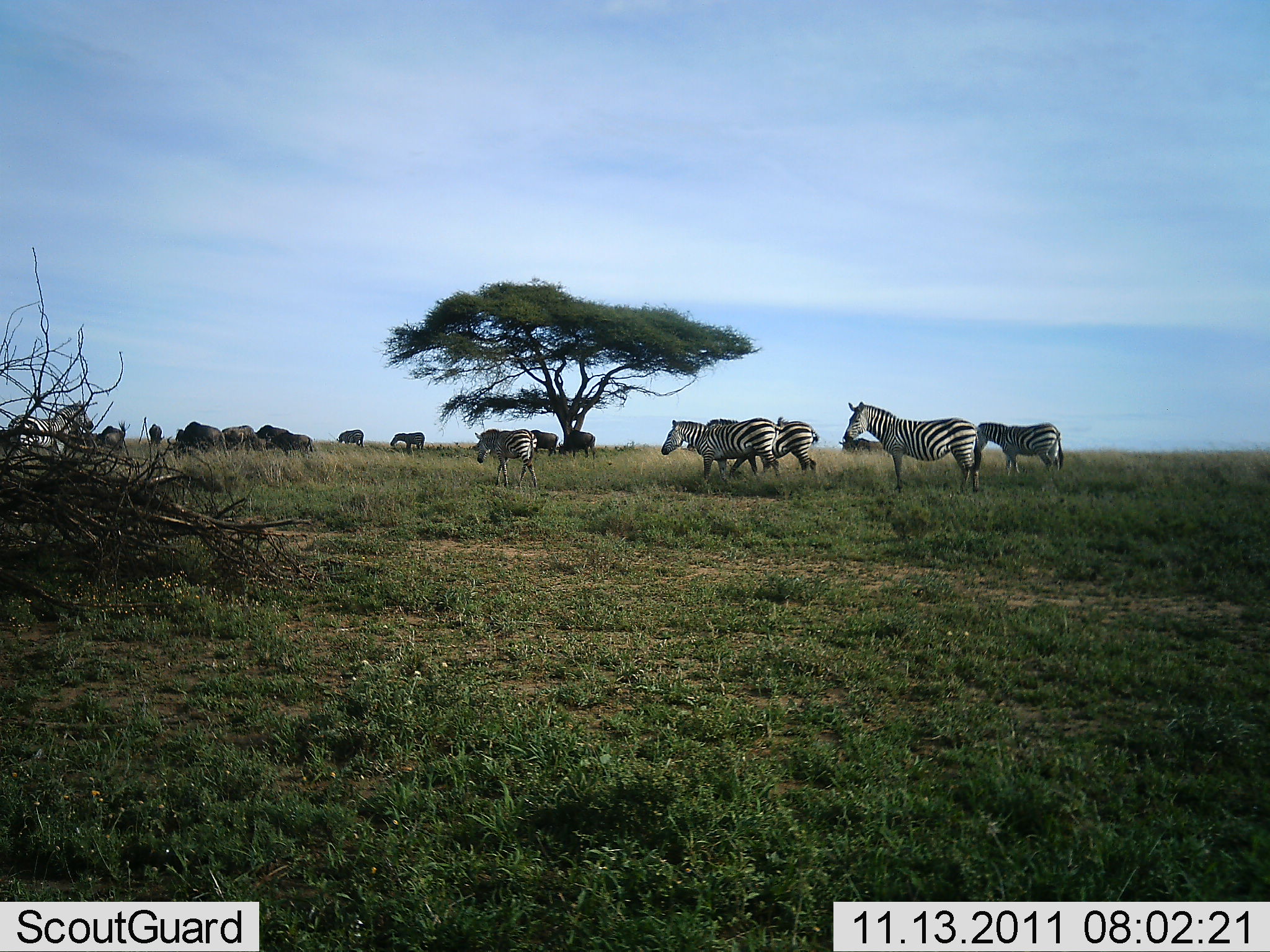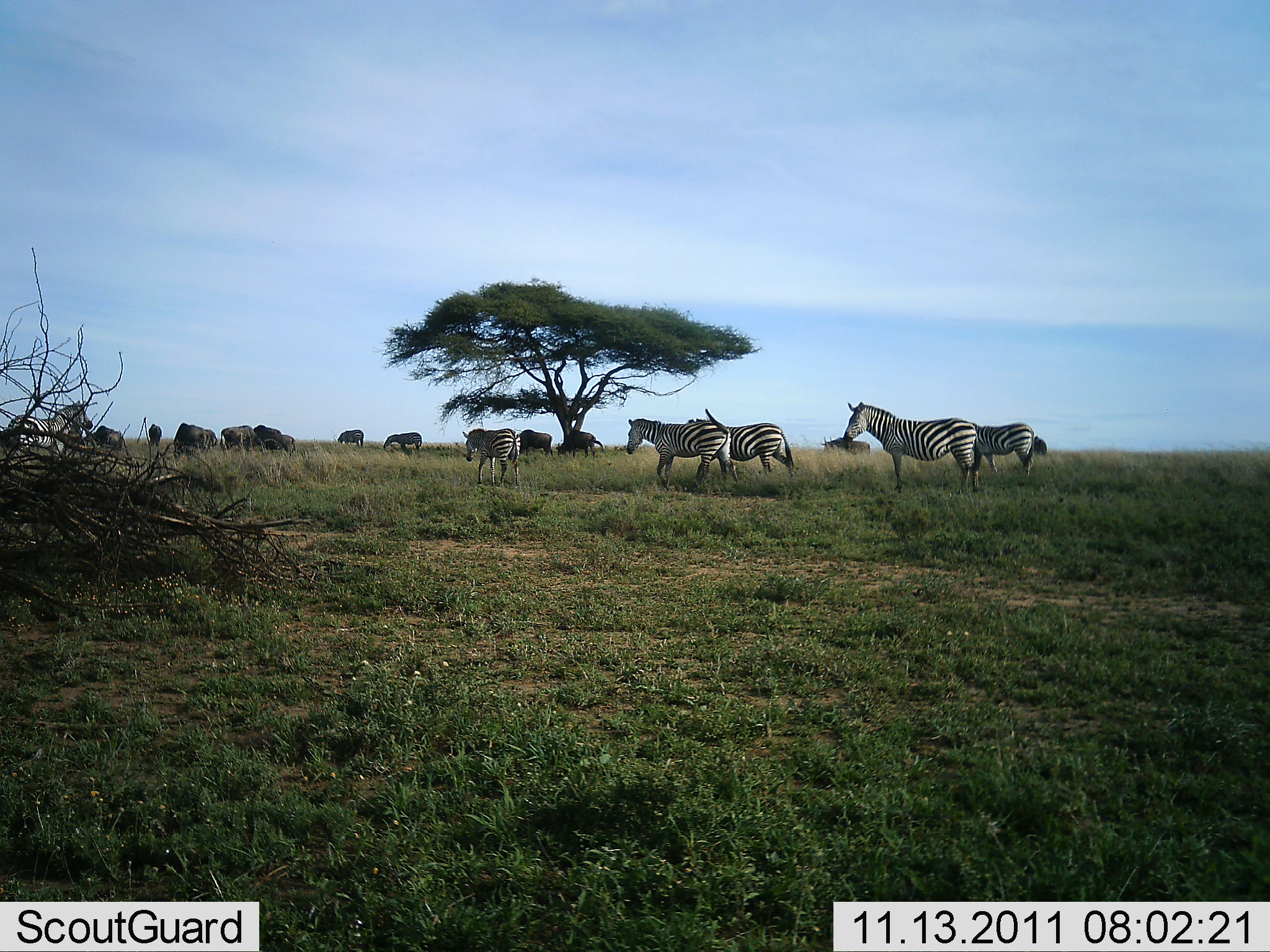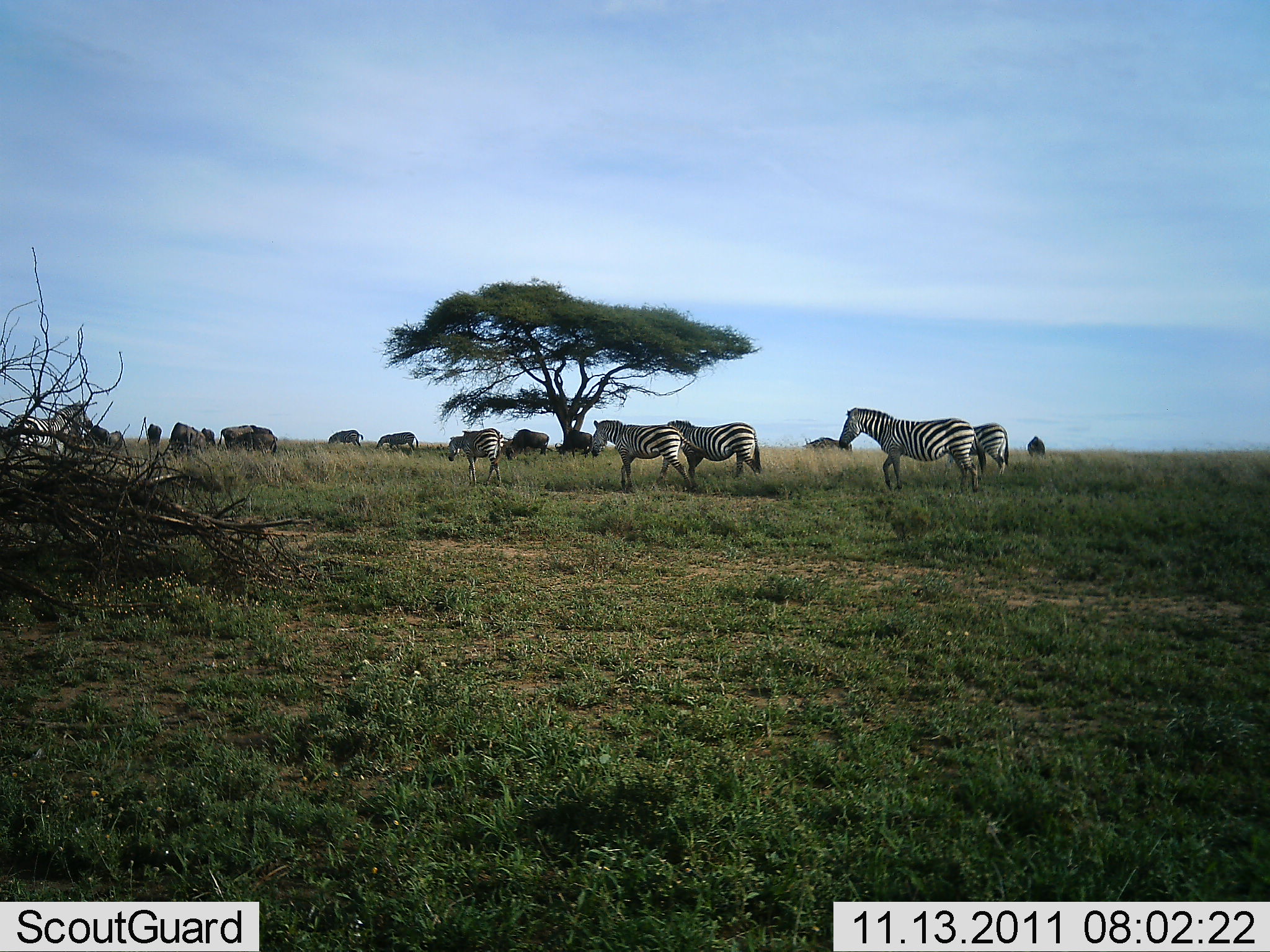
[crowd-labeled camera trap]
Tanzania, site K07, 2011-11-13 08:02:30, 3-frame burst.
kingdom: Animalia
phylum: Chordata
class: Mammalia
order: Artiodactyla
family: Bovidae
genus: Connochaetes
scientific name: Connochaetes taurinus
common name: blue wildebeest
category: wildebeest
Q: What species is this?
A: Wildebeest (blue wildebeest) (Connochaetes taurinus).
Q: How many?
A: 11-50.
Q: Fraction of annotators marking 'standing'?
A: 33%.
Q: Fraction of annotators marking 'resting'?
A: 0%.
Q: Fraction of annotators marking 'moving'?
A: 58%.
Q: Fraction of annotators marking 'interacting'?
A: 0%.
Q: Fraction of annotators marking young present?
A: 0%.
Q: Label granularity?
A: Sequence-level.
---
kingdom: Animalia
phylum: Chordata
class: Mammalia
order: Perissodactyla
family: Equidae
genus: Equus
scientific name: Equus quagga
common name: plains zebra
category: zebra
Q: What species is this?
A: Zebra (plains zebra) (Equus quagga).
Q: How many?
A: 5.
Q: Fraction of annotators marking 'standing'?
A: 29%.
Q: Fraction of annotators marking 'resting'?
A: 4%.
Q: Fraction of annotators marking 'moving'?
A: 83%.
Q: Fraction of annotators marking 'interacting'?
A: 0%.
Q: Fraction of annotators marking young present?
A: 0%.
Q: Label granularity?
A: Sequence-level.